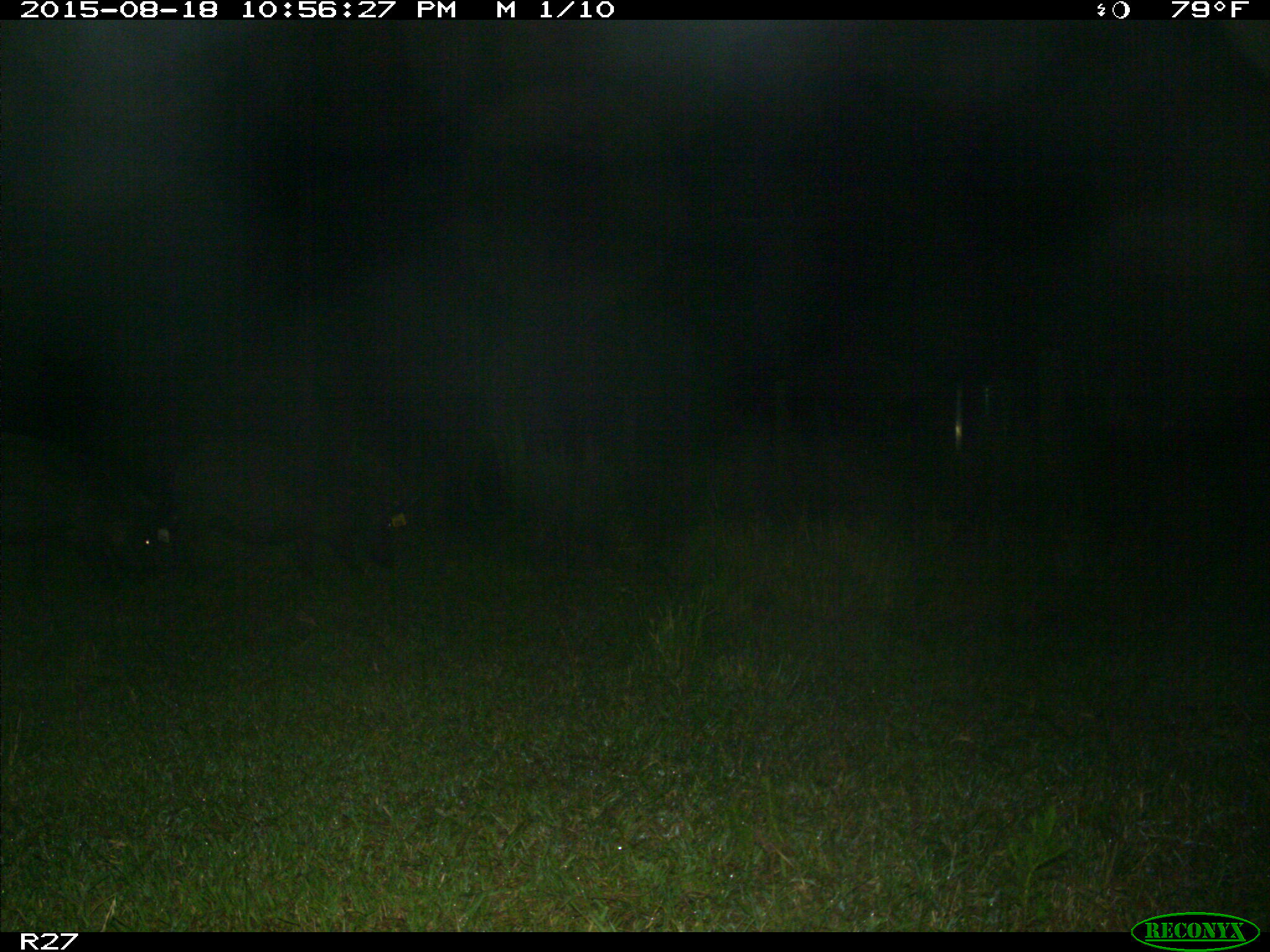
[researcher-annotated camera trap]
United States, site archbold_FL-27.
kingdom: Animalia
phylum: Chordata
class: Mammalia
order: Artiodactyla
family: Suidae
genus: Sus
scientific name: Sus scrofa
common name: wild boar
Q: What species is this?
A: Sus scrofa (wild boar).